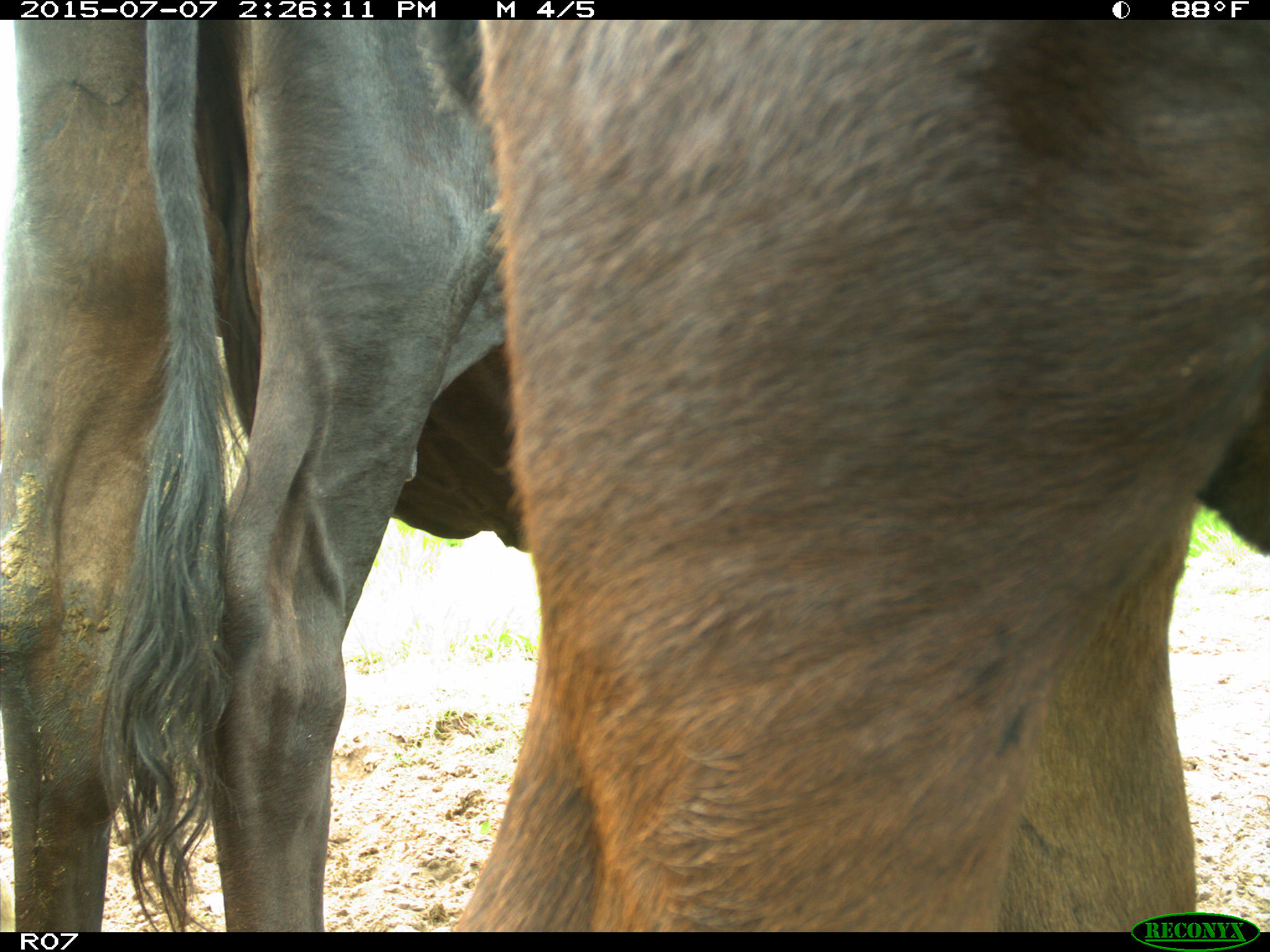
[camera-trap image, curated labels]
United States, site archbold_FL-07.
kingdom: Animalia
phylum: Chordata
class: Mammalia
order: Artiodactyla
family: Bovidae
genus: Bos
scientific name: Bos taurus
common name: domestic cow